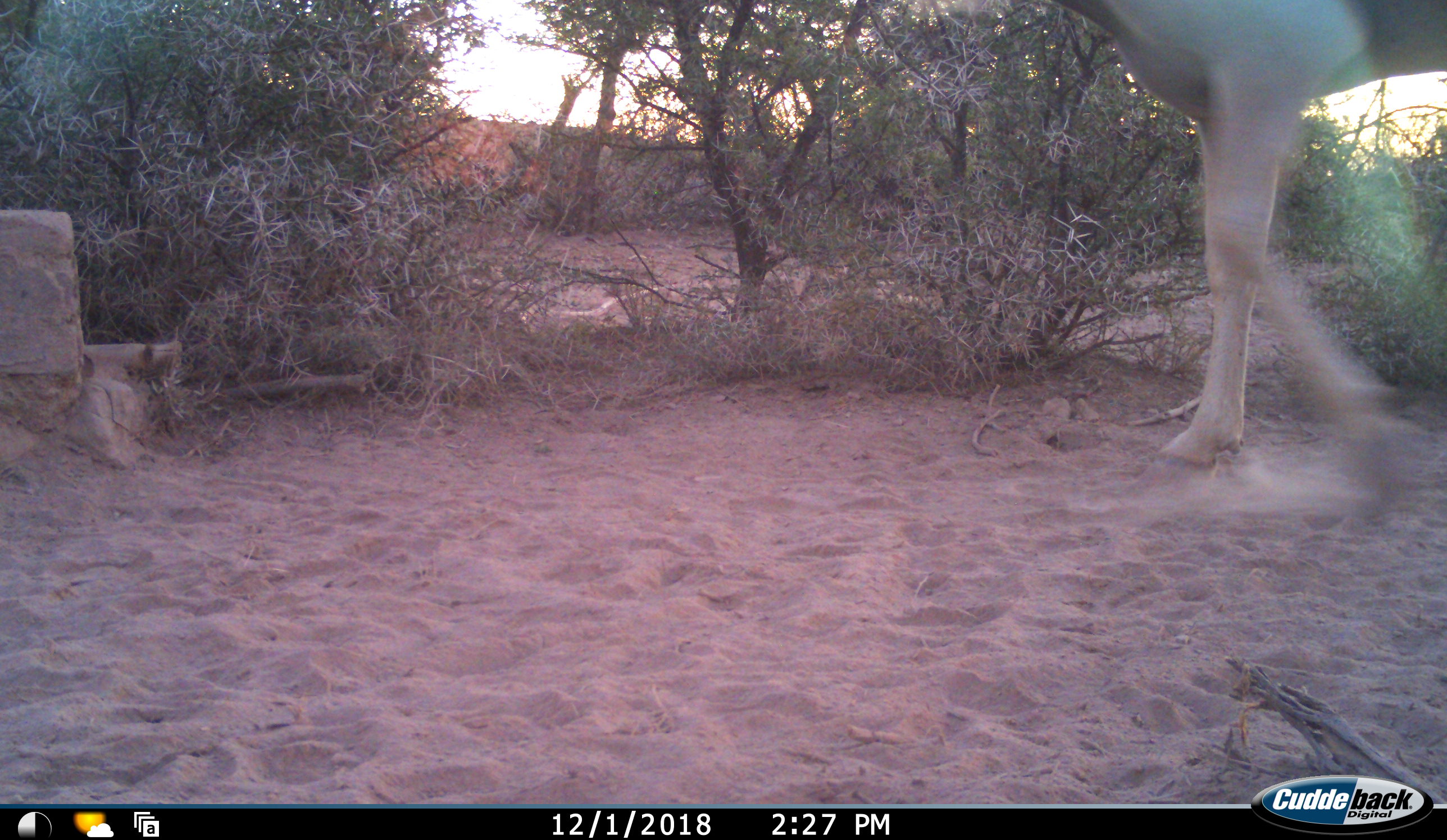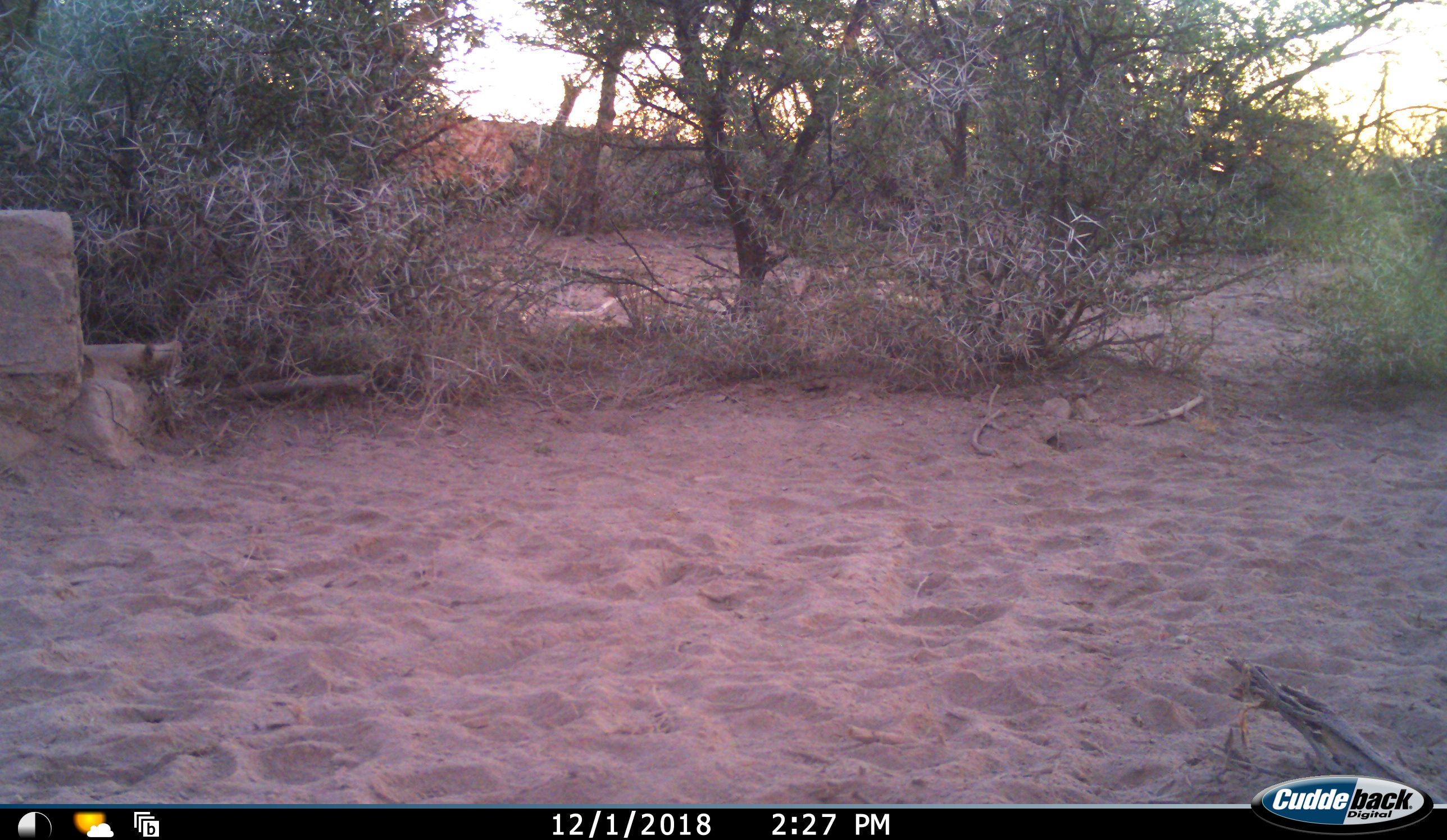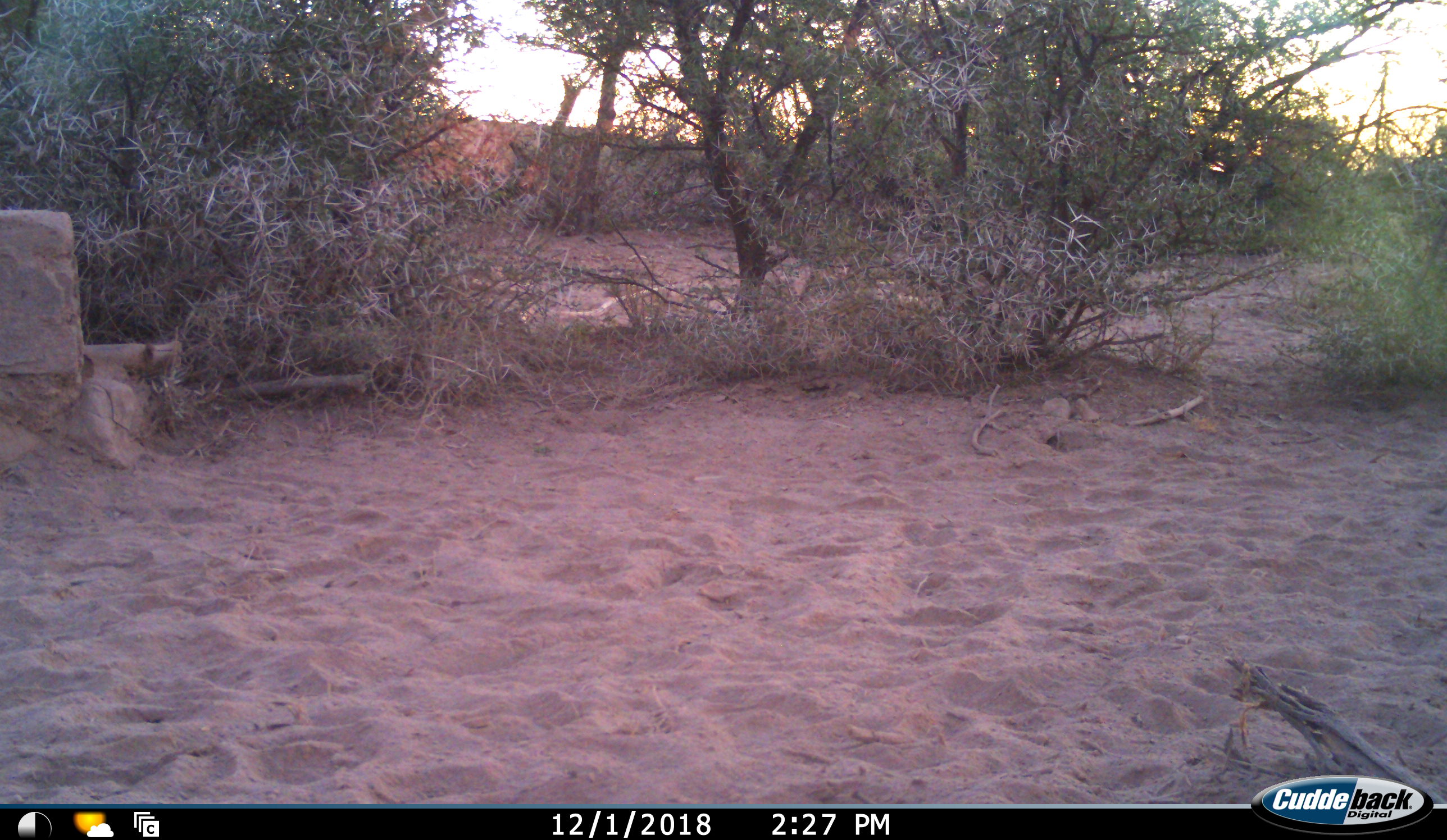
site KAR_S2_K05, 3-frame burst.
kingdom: Animalia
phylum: Chordata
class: Mammalia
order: Artiodactyla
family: Bovidae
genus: Tragelaphus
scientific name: Tragelaphus oryx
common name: eland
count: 1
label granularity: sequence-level